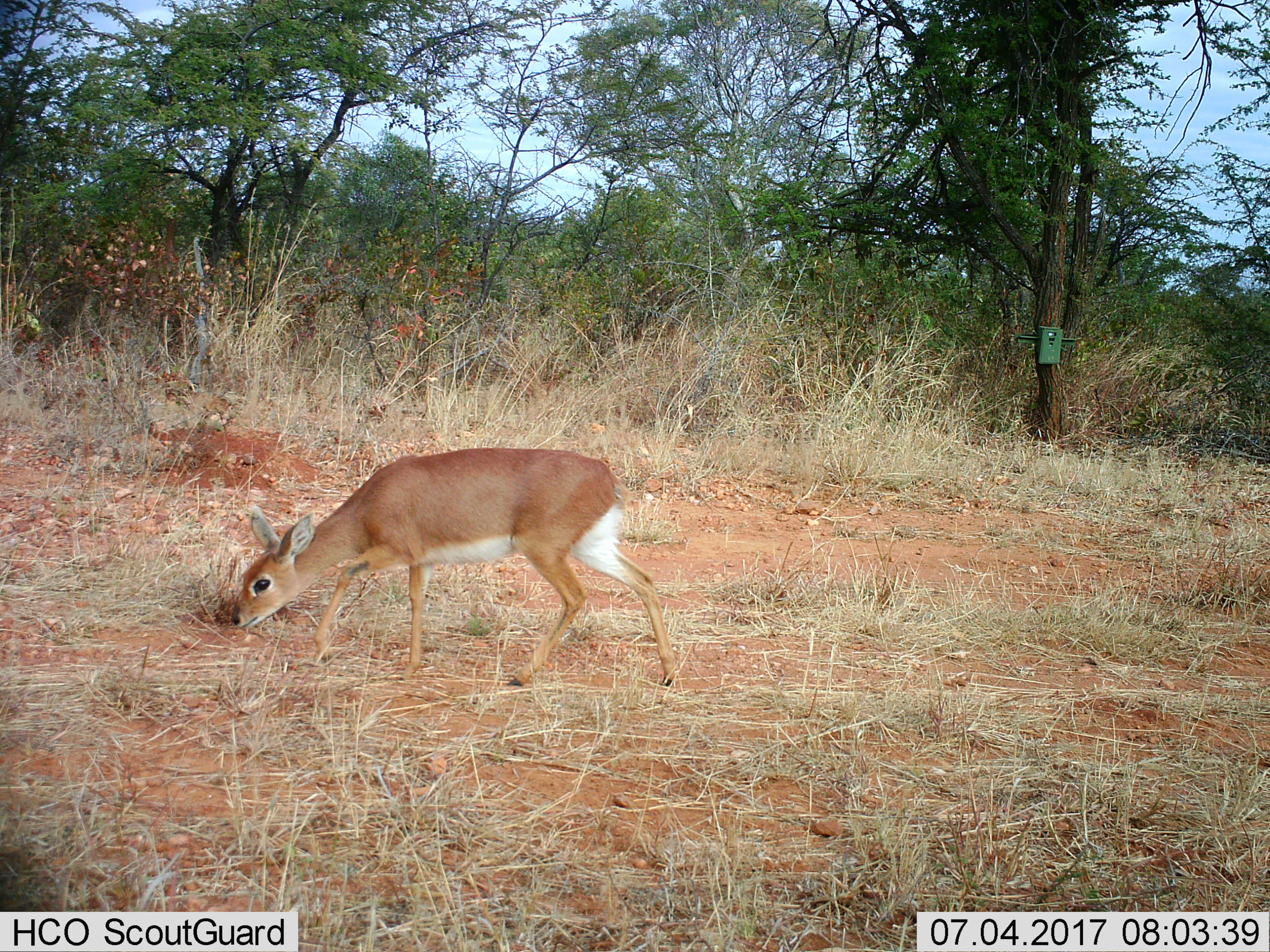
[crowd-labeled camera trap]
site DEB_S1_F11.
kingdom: Animalia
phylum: Chordata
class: Mammalia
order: Artiodactyla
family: Bovidae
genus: Raphicerus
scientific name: Raphicerus campestris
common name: steenbok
Steenbok (Raphicerus campestris), count 1. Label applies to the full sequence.